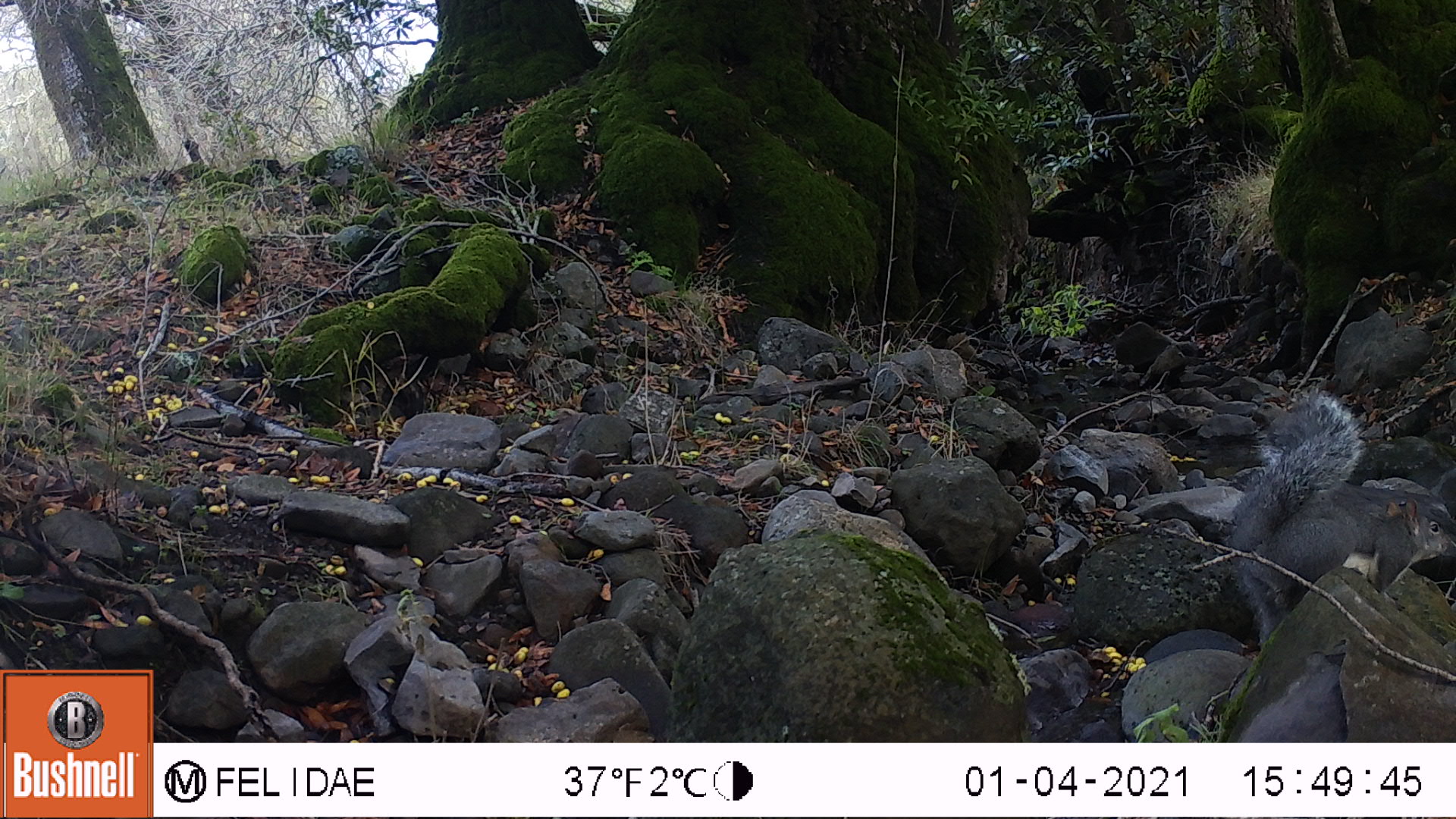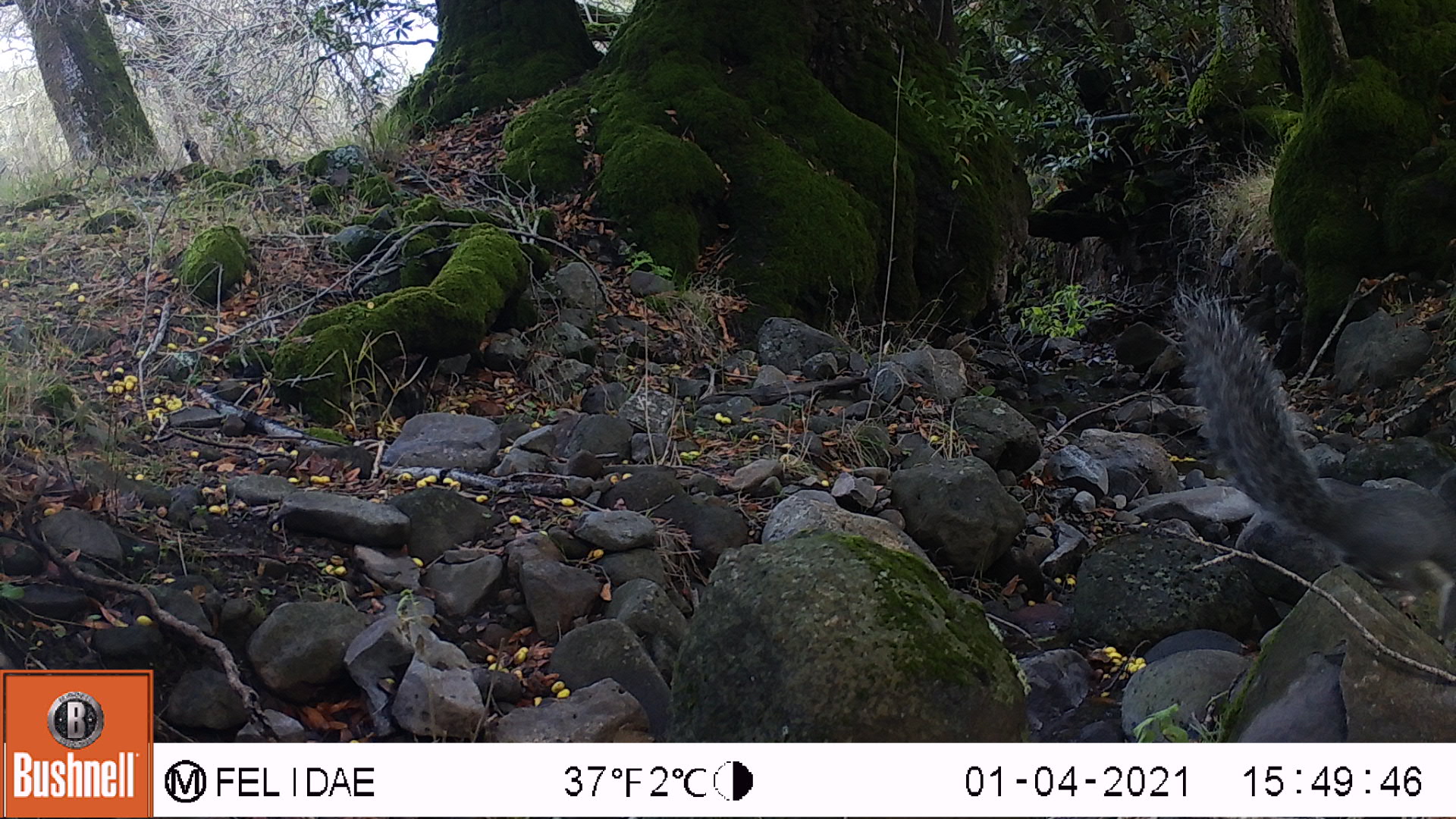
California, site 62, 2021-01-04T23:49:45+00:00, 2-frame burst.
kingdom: Animalia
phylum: Chordata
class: Mammalia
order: Rodentia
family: Sciuridae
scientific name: Sciuridae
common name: squirrel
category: unknown squirrel